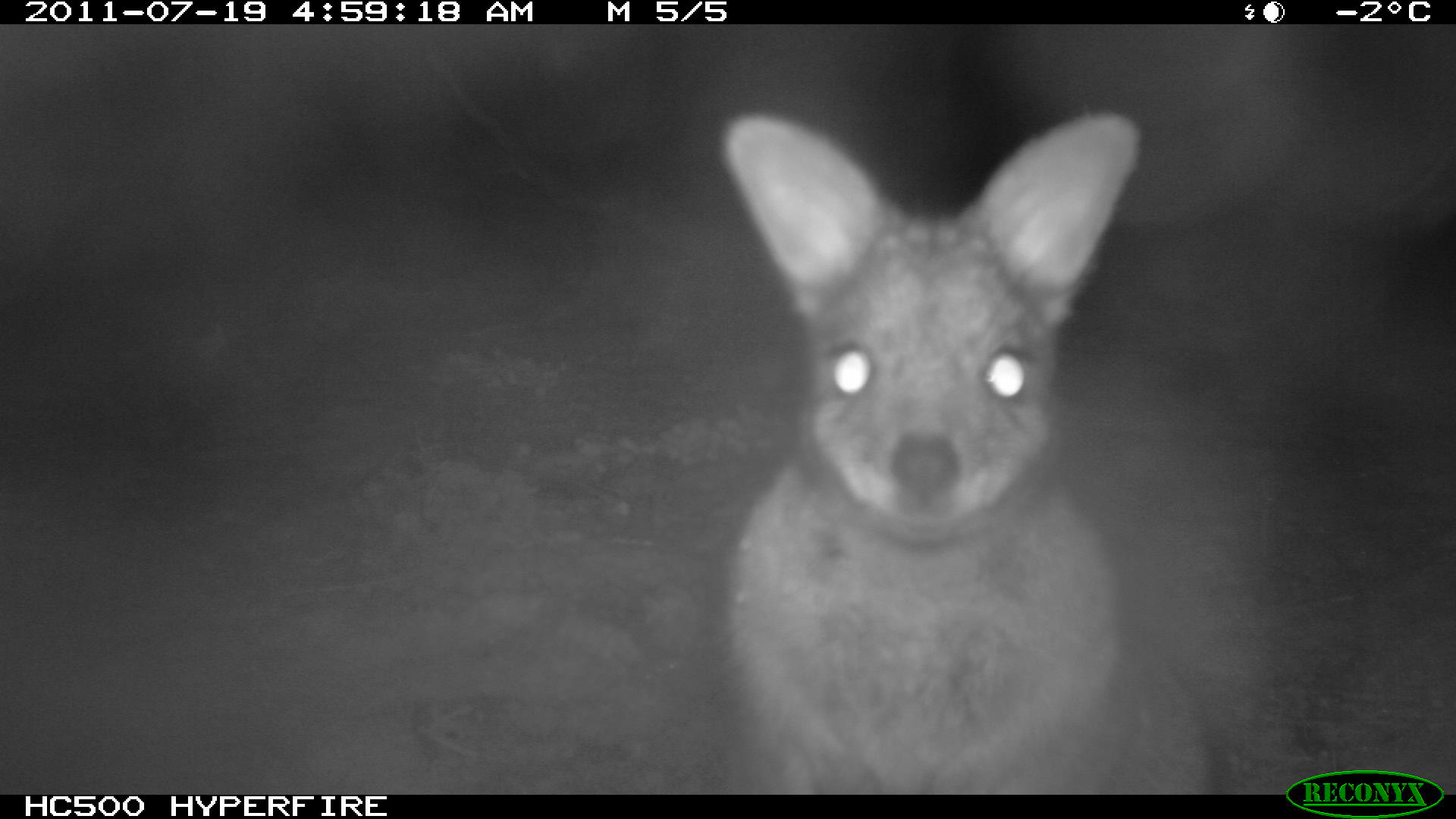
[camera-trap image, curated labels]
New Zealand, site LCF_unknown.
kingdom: Animalia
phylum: Chordata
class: Mammalia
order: Diprotodontia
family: Macropodidae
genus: Notamacropus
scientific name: Notamacropus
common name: wallaby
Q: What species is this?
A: Wallaby (Notamacropus).